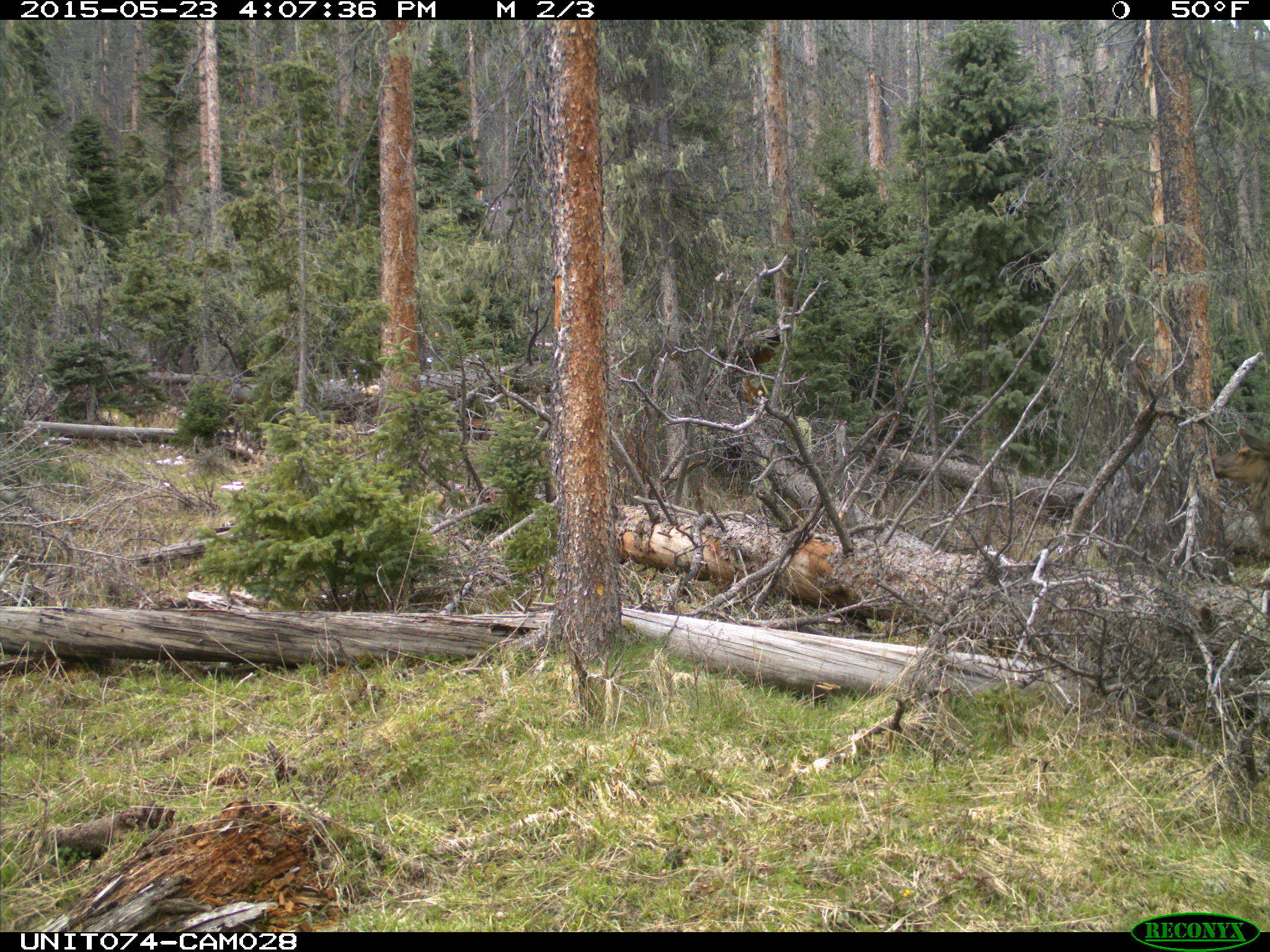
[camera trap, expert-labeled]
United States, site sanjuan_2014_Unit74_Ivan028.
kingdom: Animalia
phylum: Chordata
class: Mammalia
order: Artiodactyla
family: Cervidae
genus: Cervus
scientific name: Cervus elaphus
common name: red deer